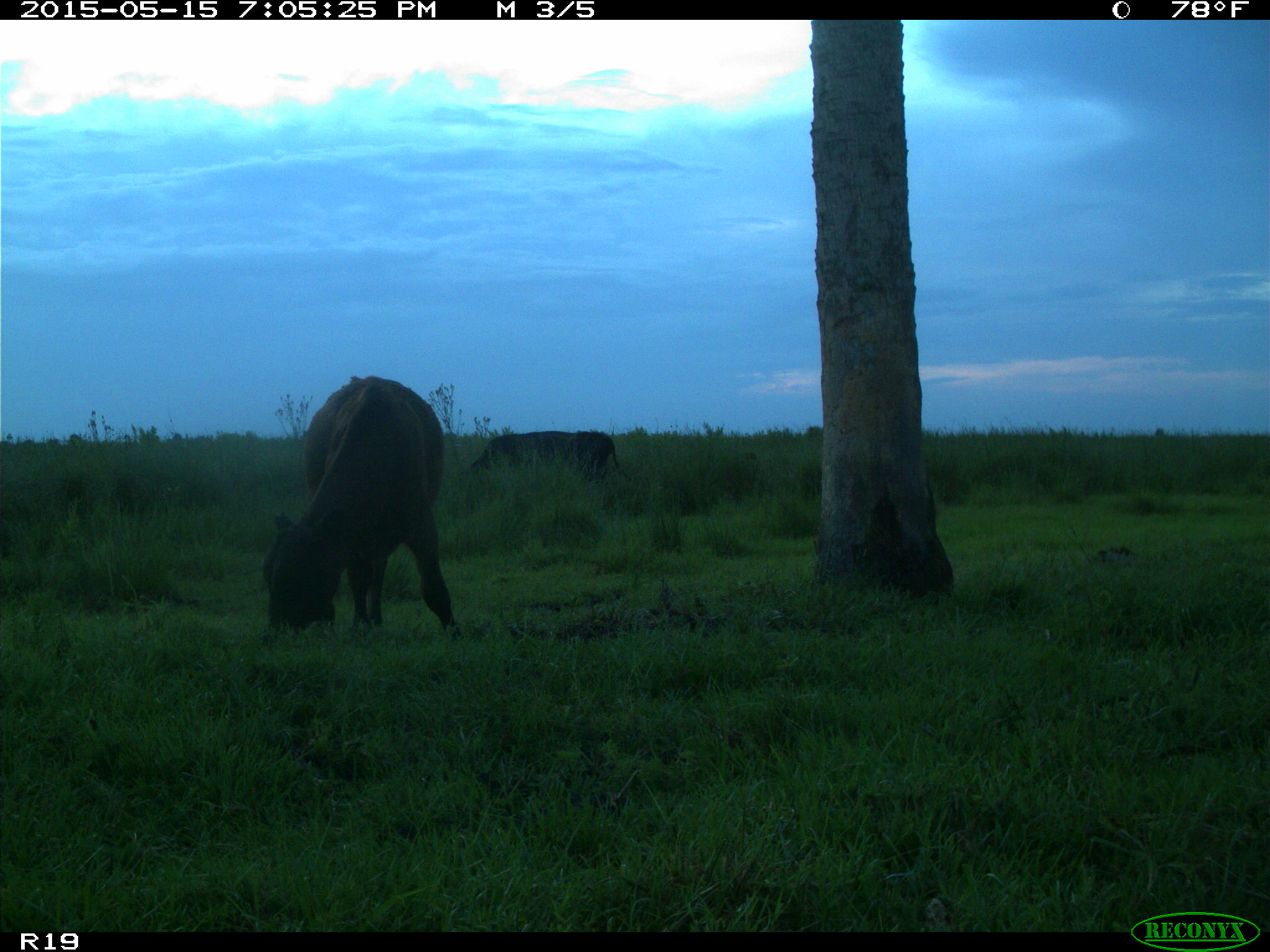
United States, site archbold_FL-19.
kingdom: Animalia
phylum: Chordata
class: Mammalia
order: Artiodactyla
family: Bovidae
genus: Bos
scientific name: Bos taurus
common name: domestic cow